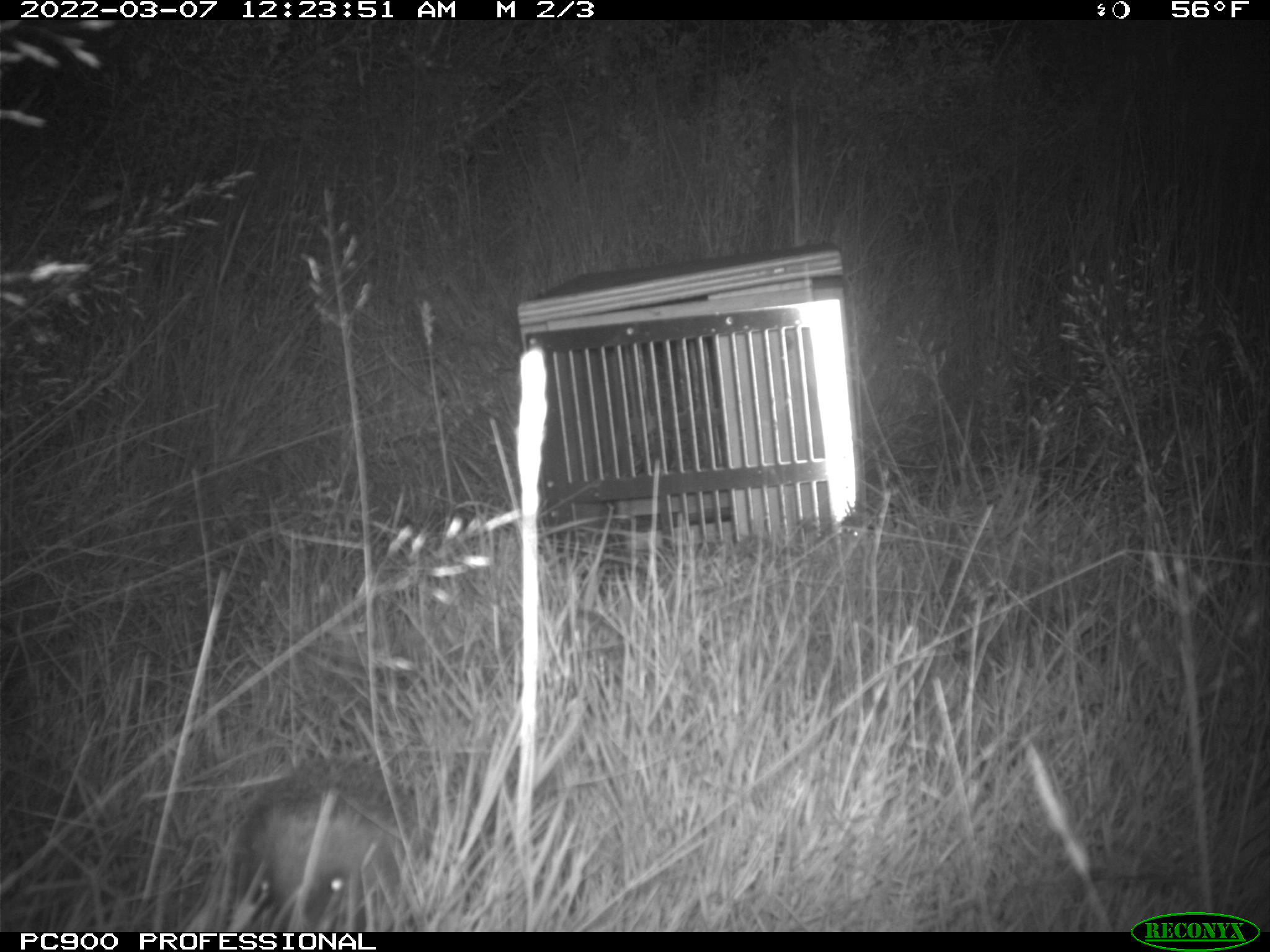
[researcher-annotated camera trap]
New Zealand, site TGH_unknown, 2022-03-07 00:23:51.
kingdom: Animalia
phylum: Chordata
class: Mammalia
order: Eulipotyphla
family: Erinaceidae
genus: Erinaceus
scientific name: Erinaceus europaeus europaeus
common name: european hedgehog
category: hedgehog